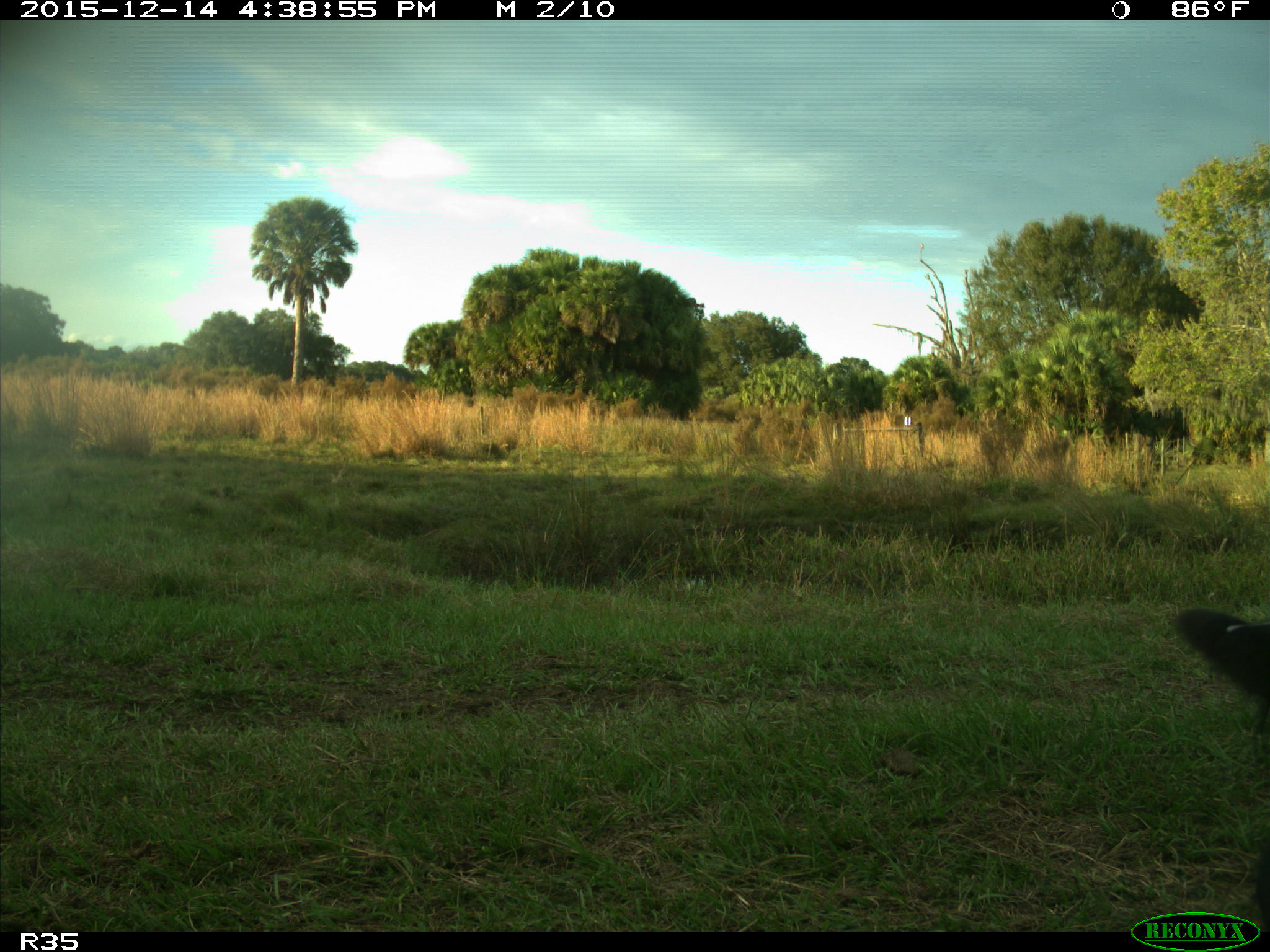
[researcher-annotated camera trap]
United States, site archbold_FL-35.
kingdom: Animalia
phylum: Chordata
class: Mammalia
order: Artiodactyla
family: Bovidae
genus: Bos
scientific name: Bos taurus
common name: domestic cow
Bos taurus (domestic cow).